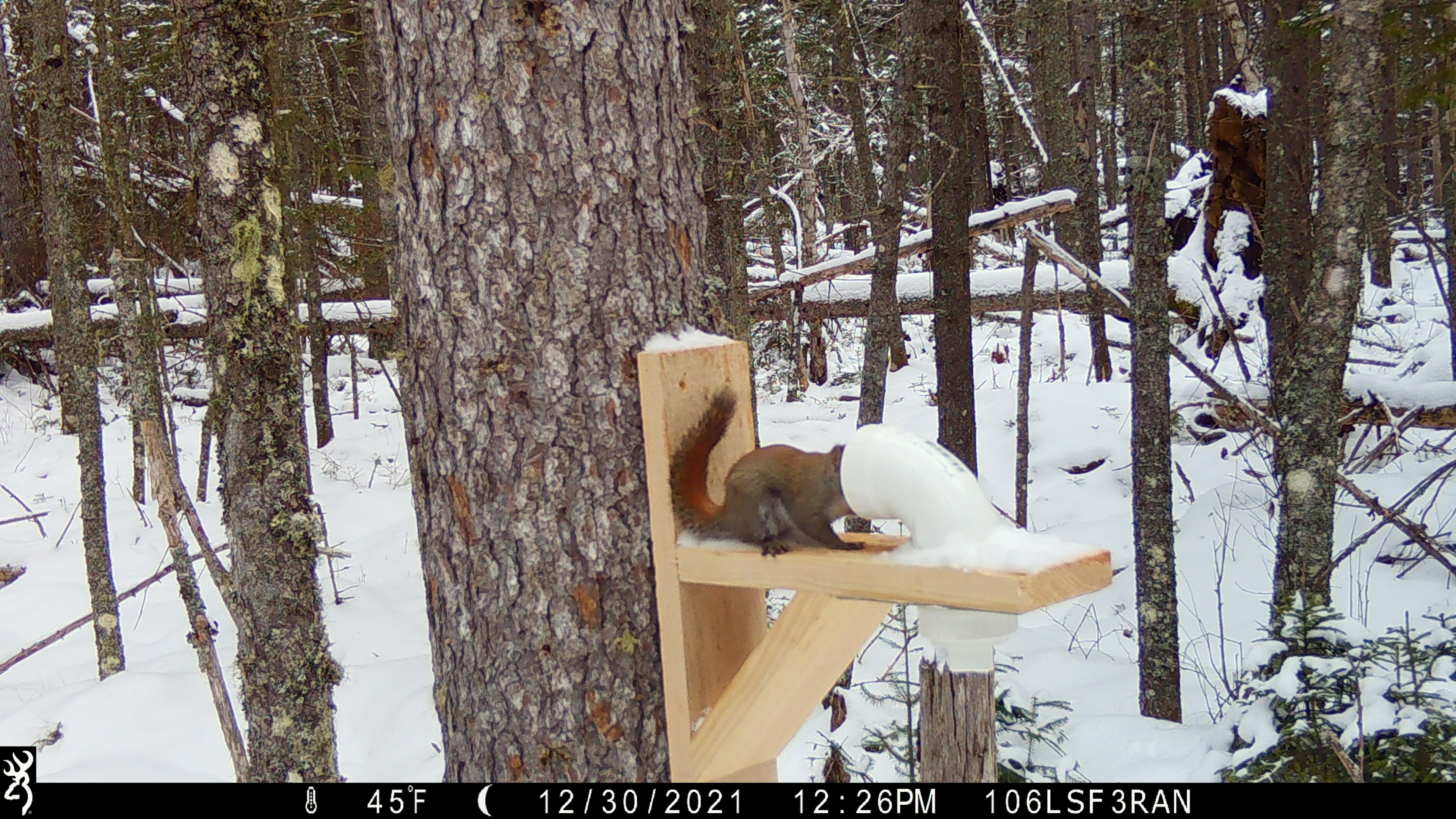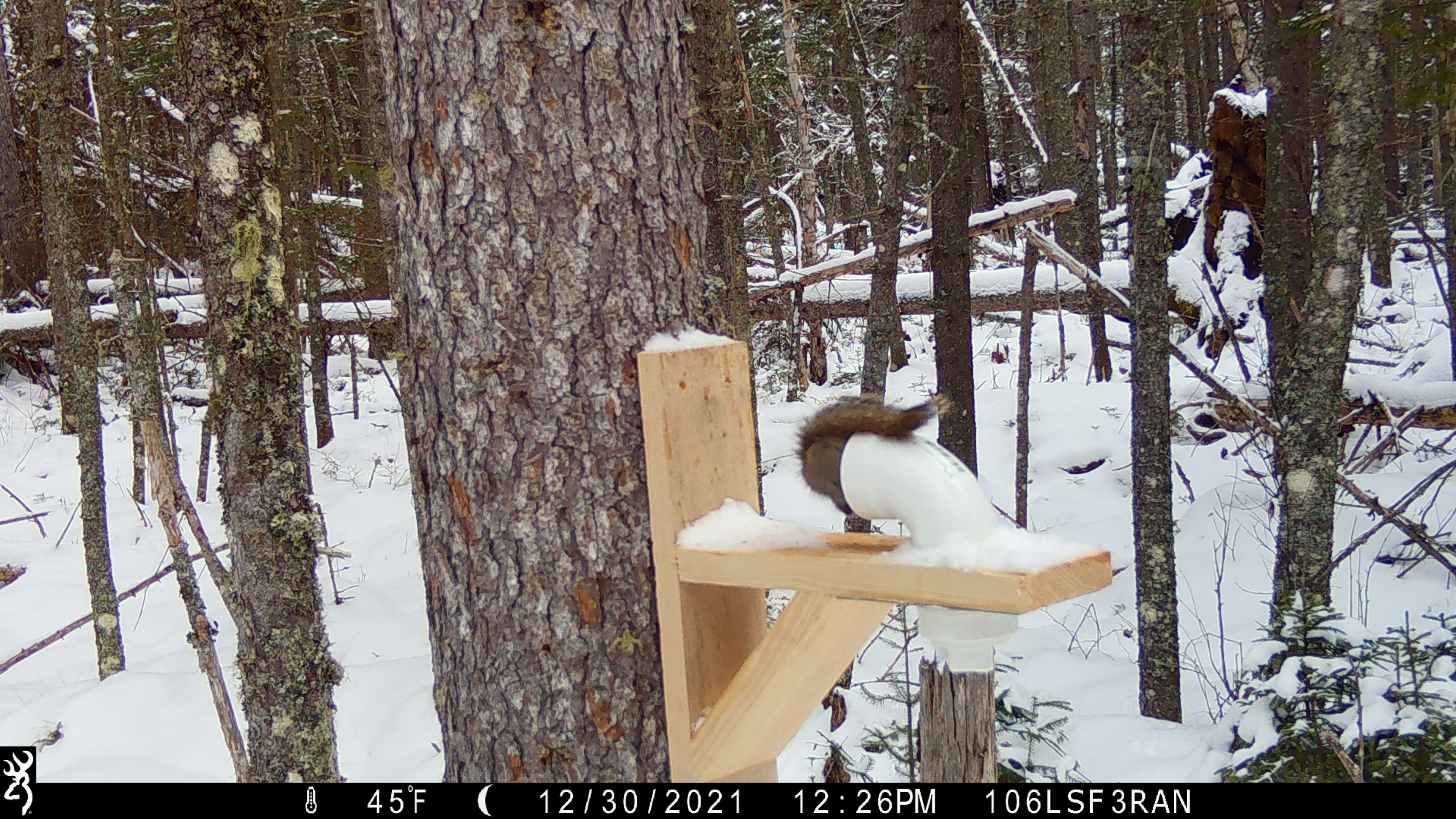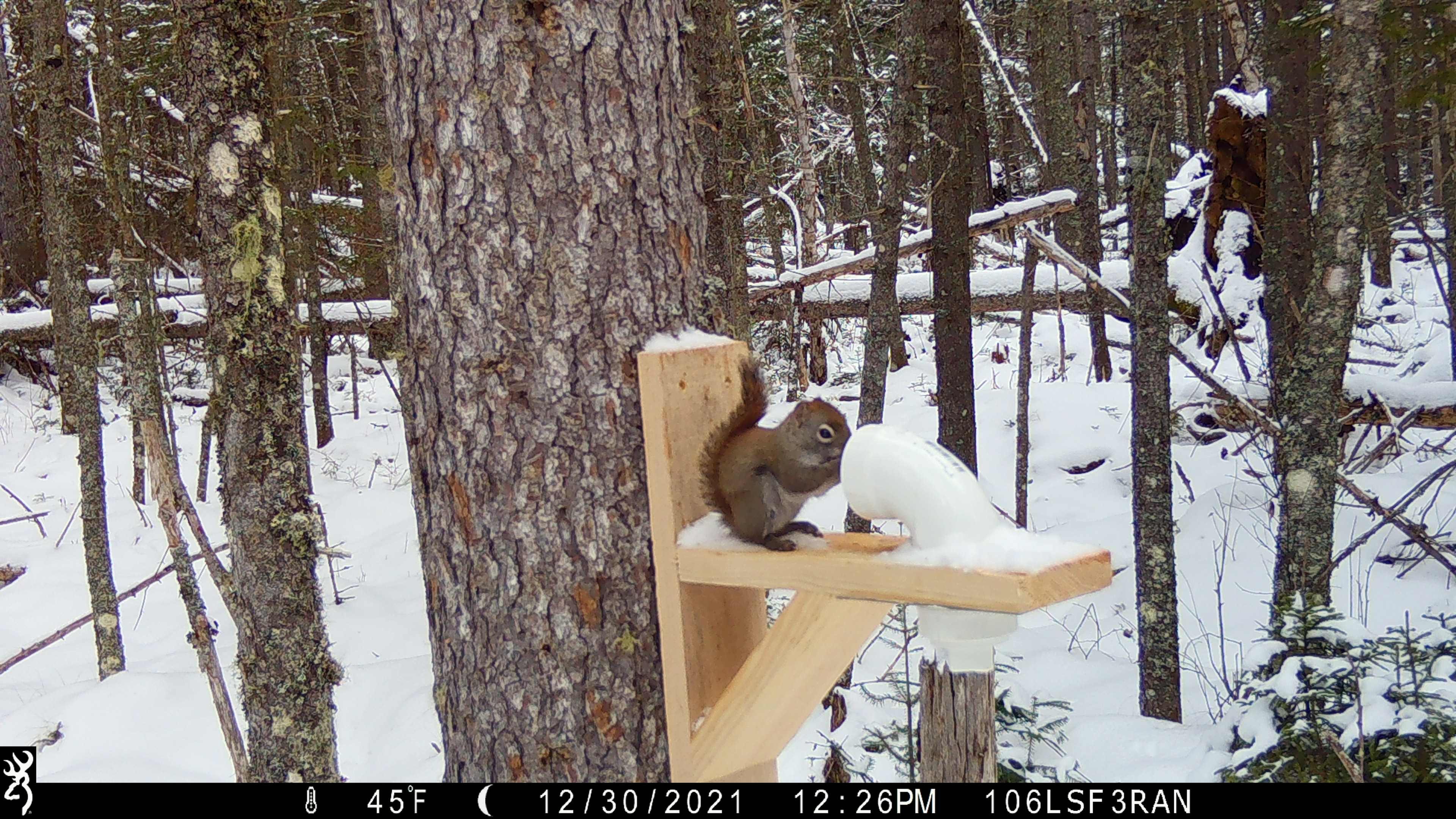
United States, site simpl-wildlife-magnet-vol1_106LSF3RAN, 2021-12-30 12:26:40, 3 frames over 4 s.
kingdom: Animalia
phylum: Chordata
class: Mammalia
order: Rodentia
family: Sciuridae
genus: Tamiasciurus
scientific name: Tamiasciurus hudsonicus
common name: red squirrel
Red squirrel (Tamiasciurus hudsonicus).